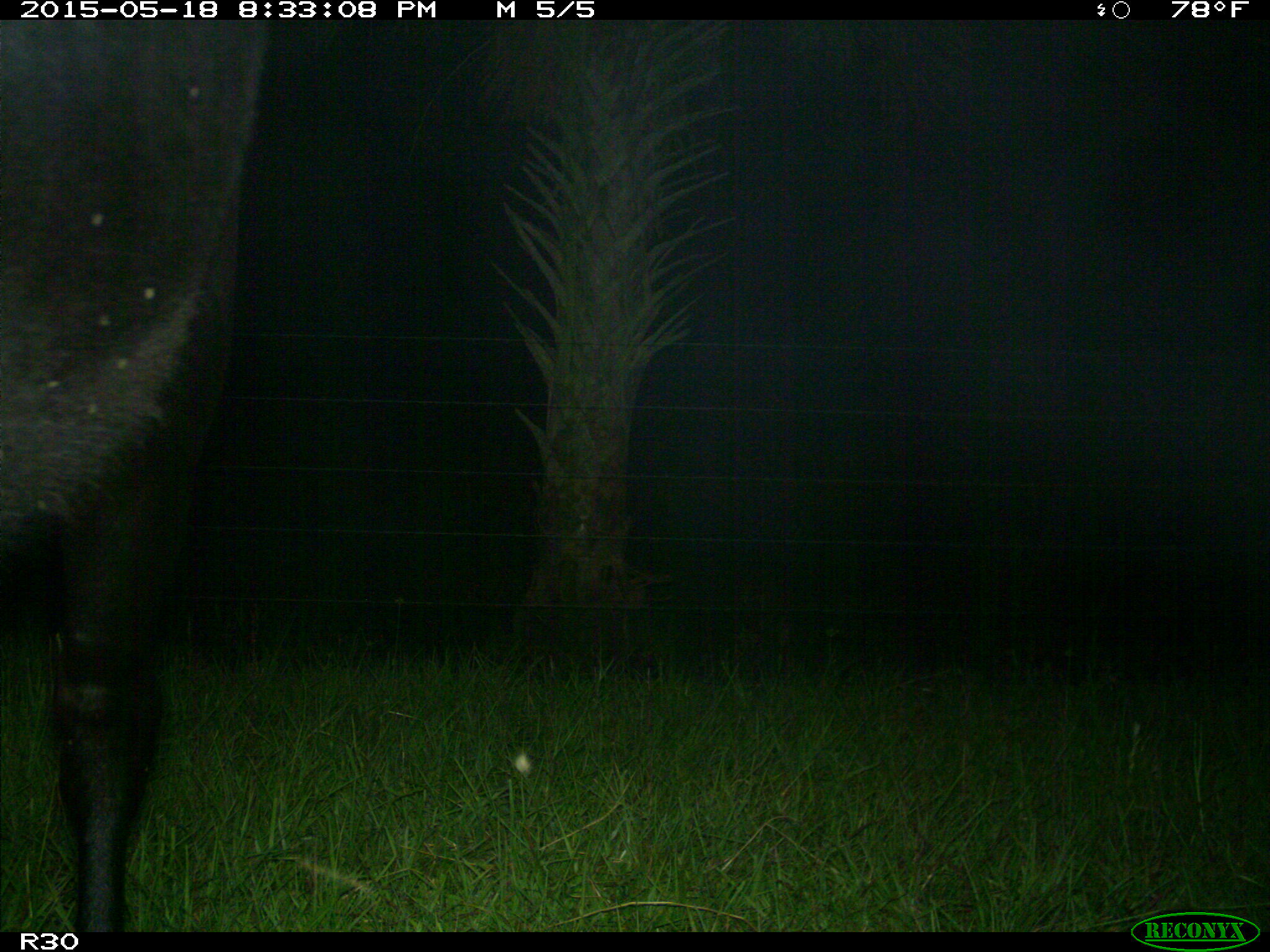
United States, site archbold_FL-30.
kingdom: Animalia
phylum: Chordata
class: Mammalia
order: Artiodactyla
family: Bovidae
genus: Bos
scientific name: Bos taurus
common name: domestic cow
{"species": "Bos taurus (domestic cow)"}